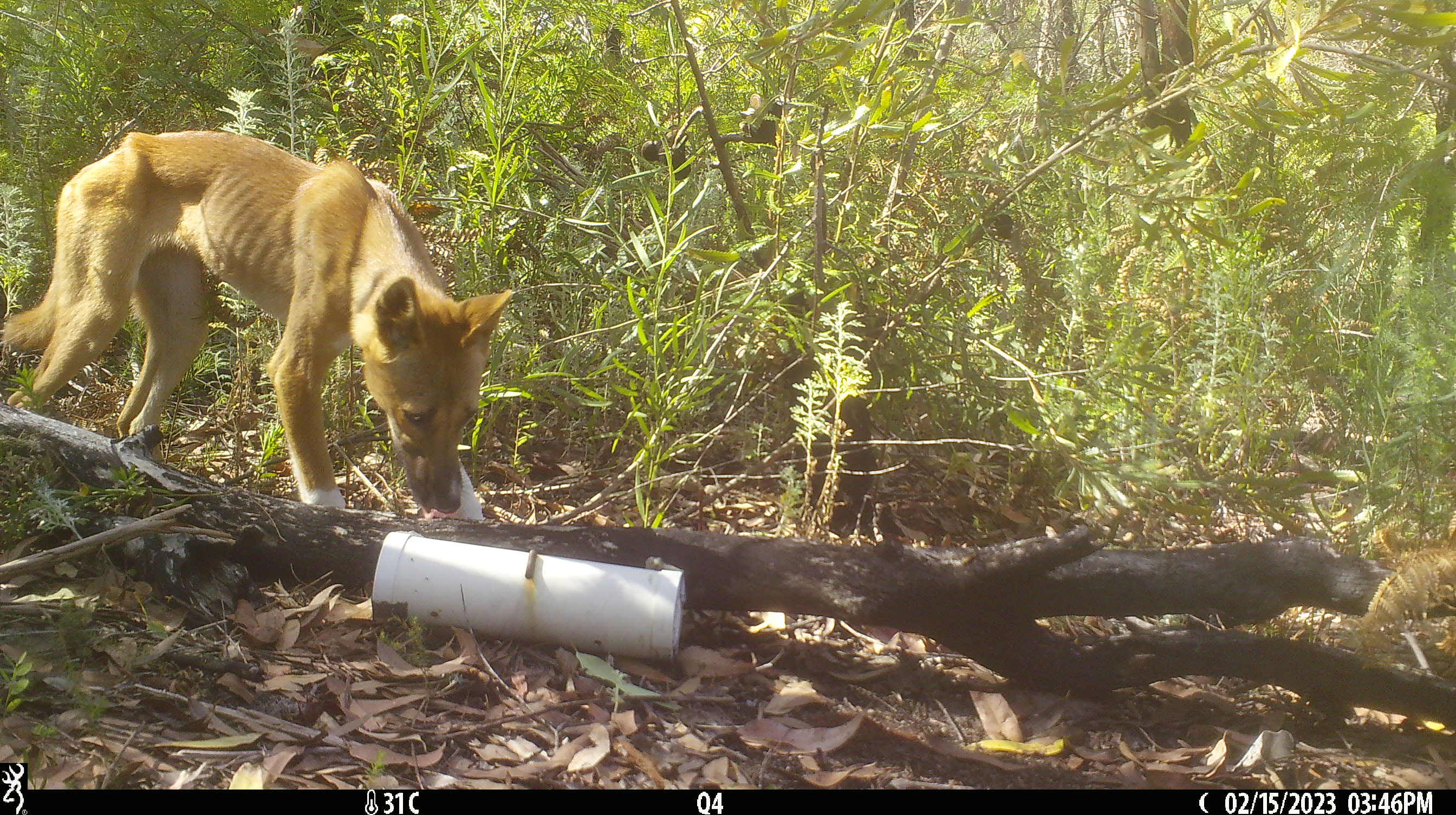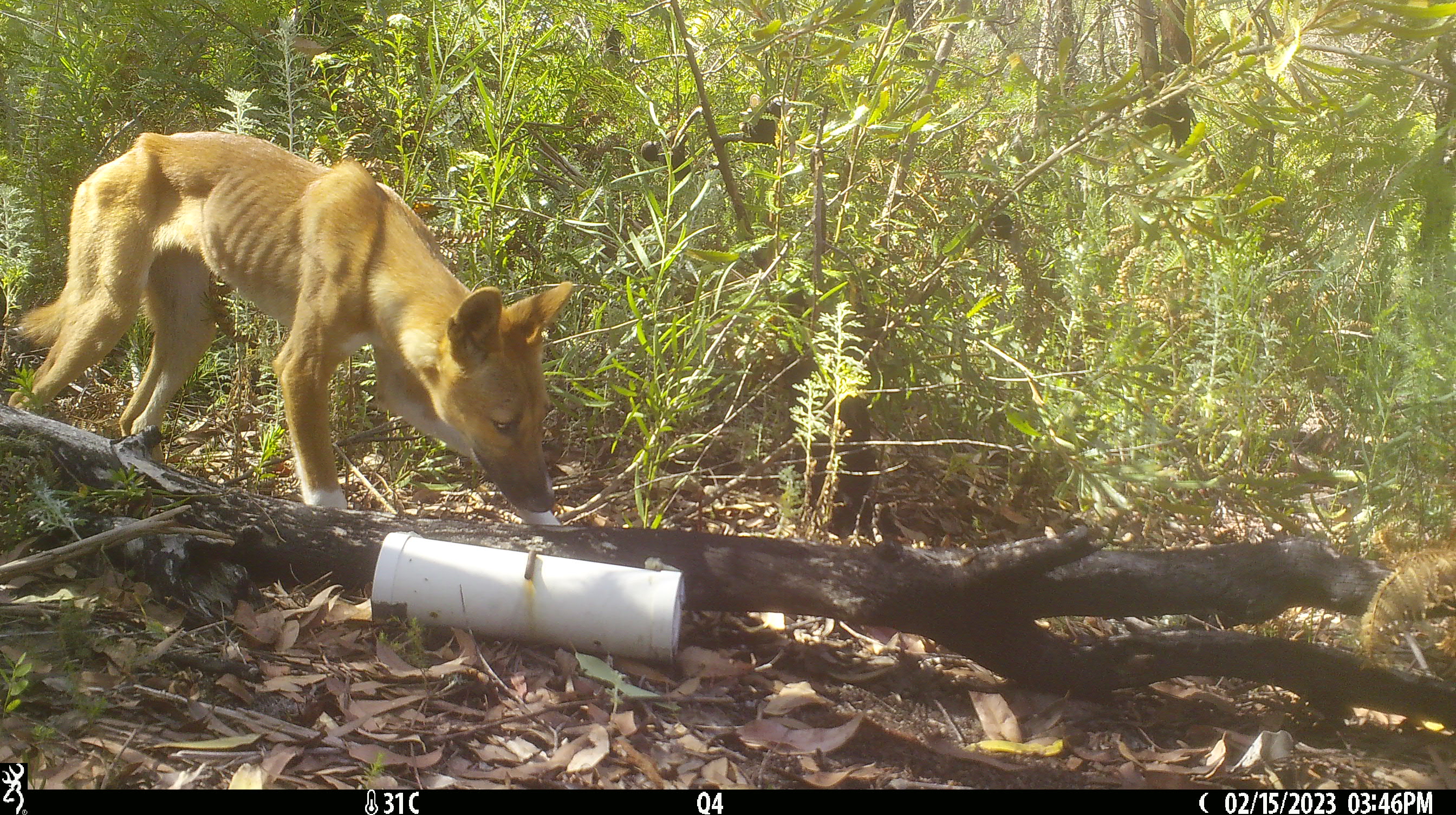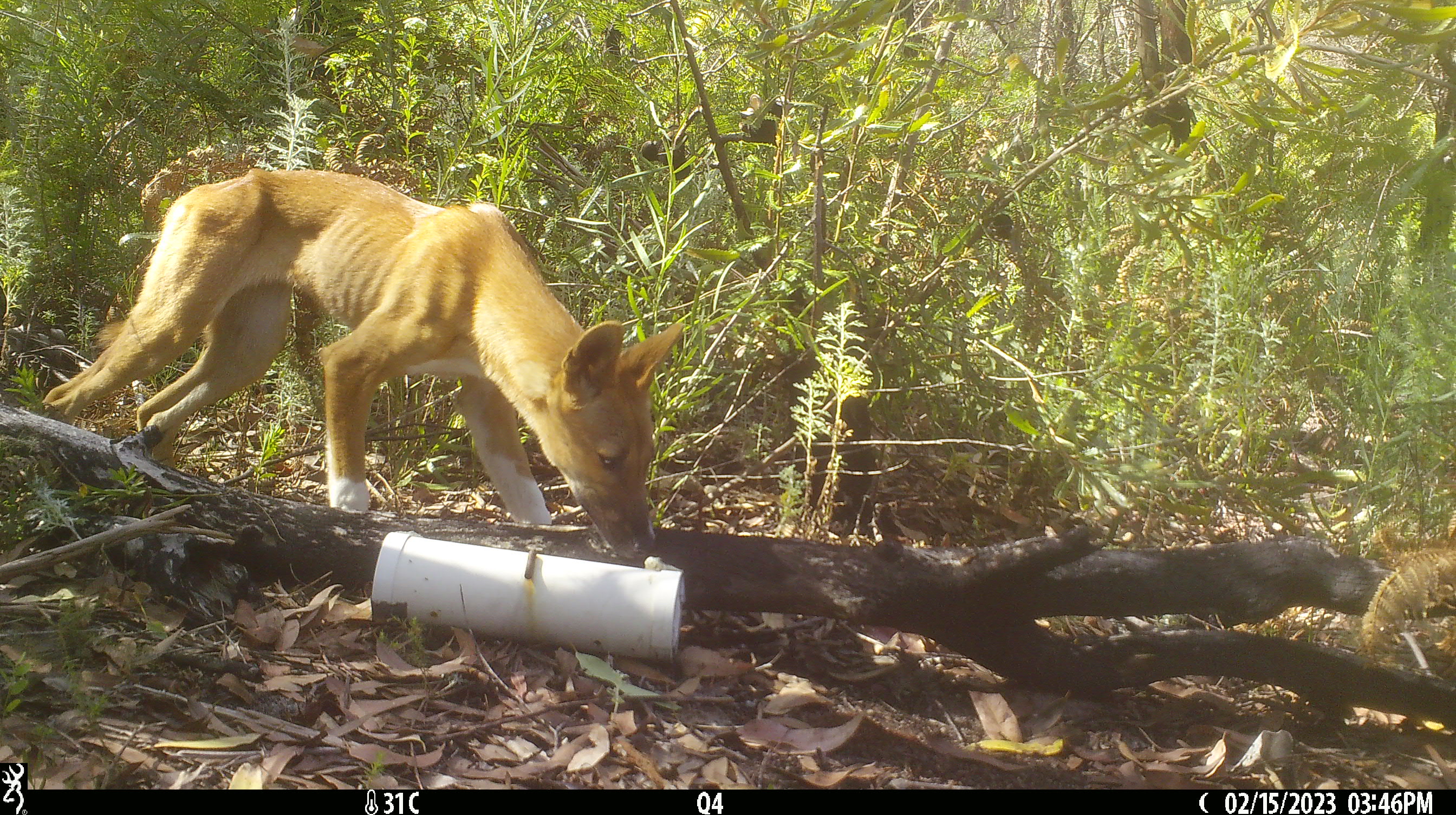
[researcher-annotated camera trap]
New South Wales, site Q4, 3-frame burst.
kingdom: Animalia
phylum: Chordata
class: Mammalia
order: Carnivora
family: Canidae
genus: Canis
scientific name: Canis familiaris dingo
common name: dingo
Dingo (Canis familiaris dingo).